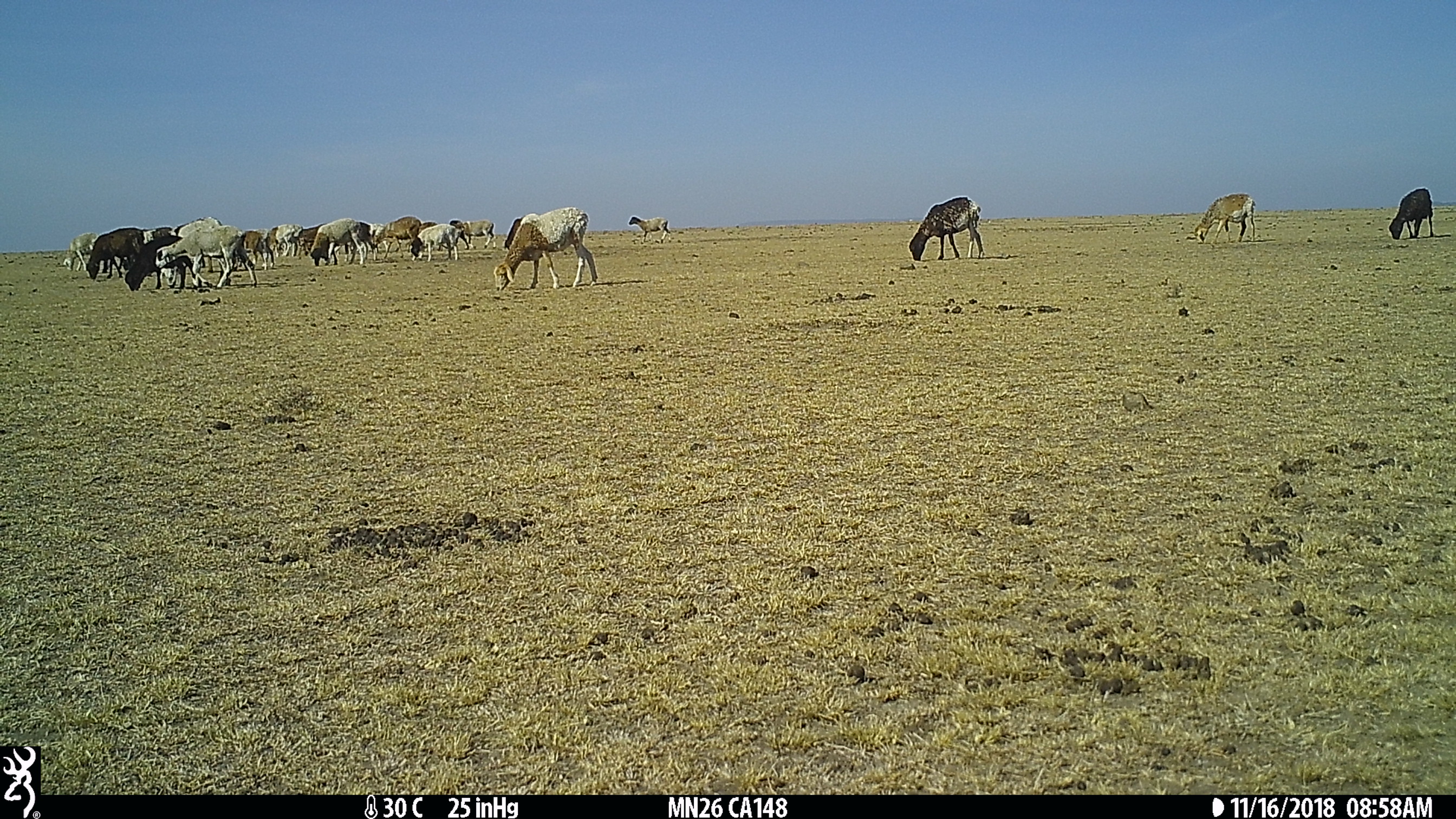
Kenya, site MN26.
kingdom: Animalia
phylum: Chordata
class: Mammalia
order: Artiodactyla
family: Bovidae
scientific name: Bovidae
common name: sheep or goat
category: shoat